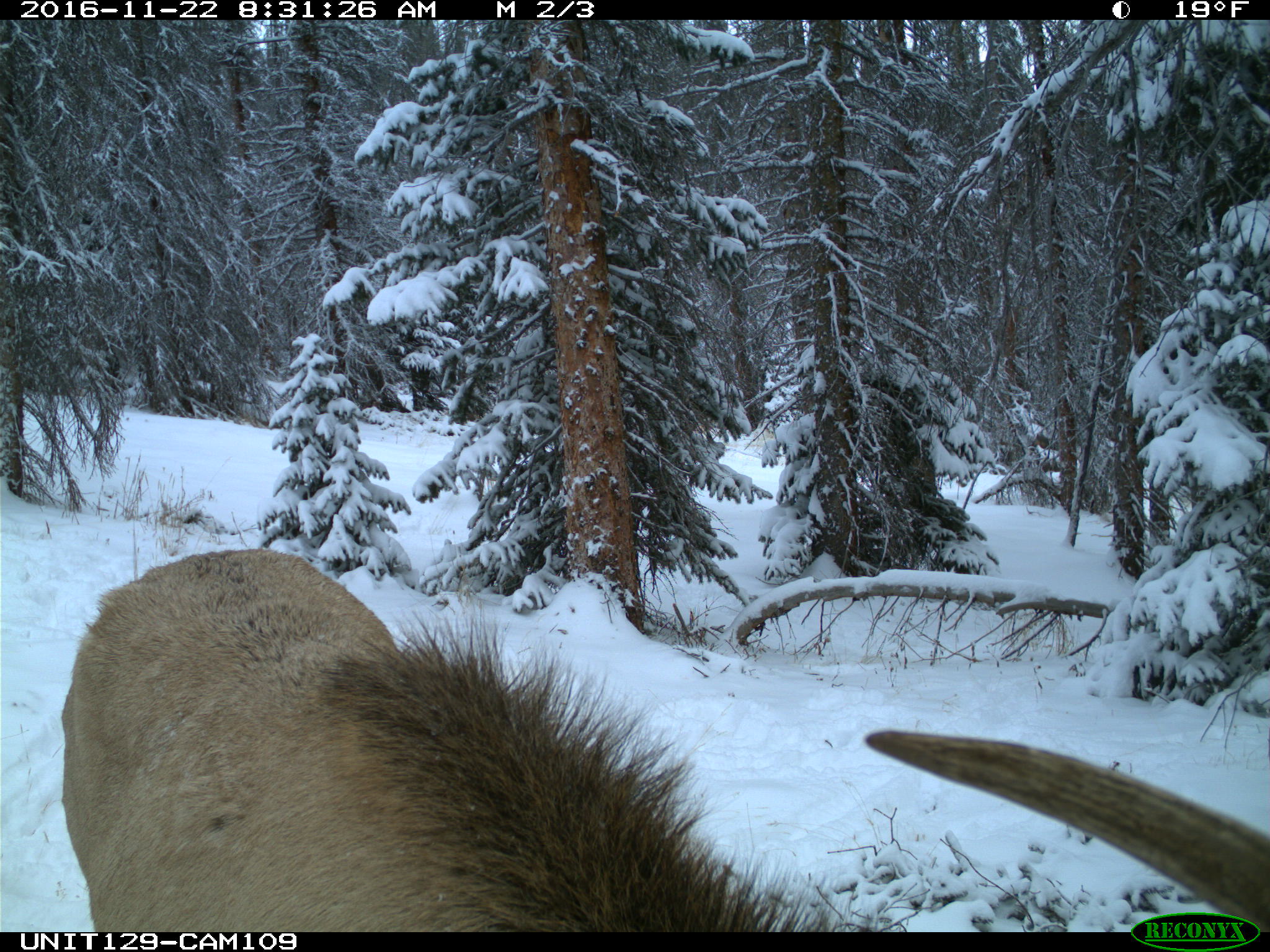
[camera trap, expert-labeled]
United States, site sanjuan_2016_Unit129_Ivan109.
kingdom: Animalia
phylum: Chordata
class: Mammalia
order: Artiodactyla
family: Cervidae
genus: Cervus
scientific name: Cervus elaphus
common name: red deer